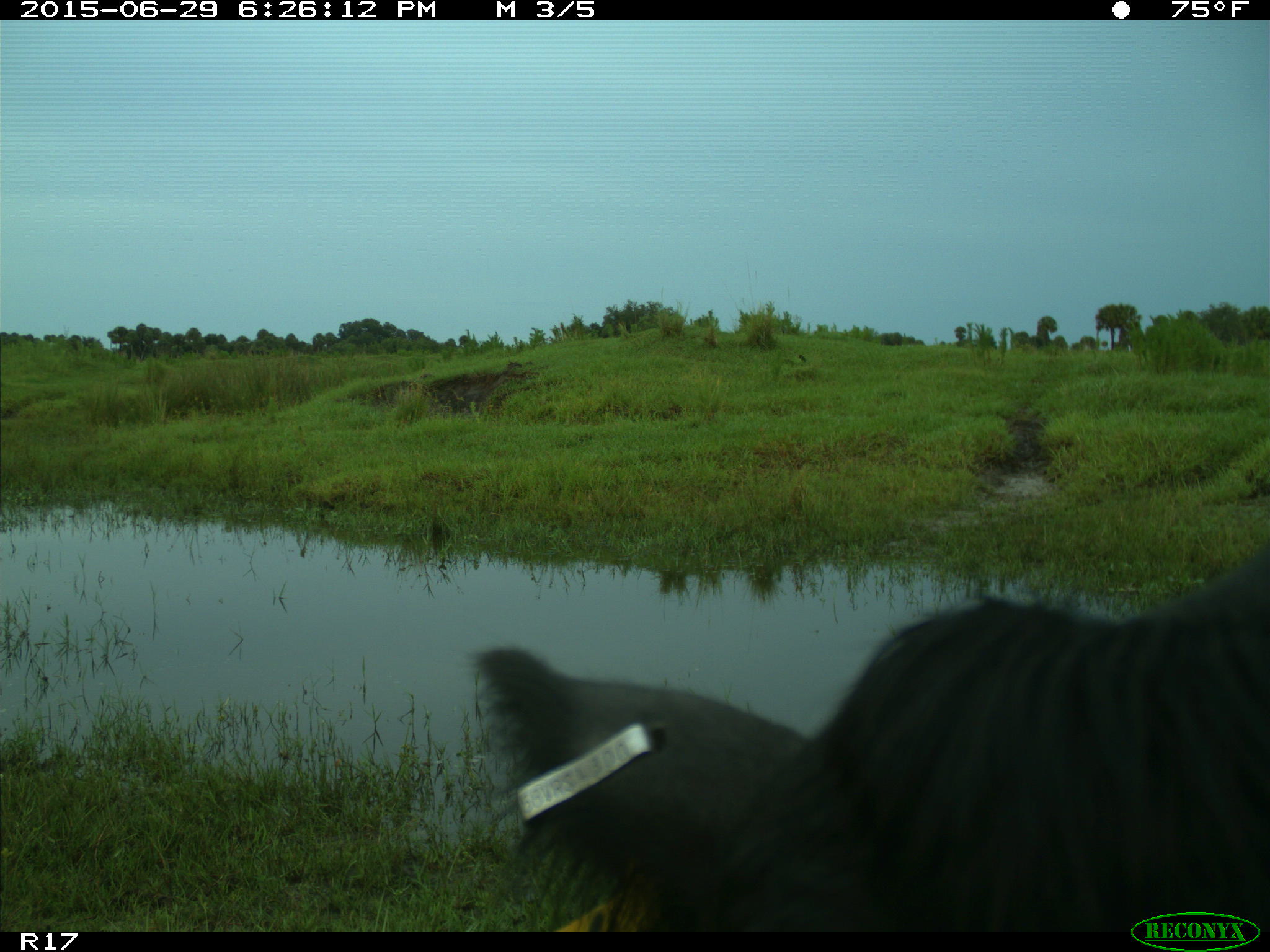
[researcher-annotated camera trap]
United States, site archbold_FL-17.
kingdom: Animalia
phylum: Chordata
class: Mammalia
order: Artiodactyla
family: Bovidae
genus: Bos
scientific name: Bos taurus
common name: domestic cow